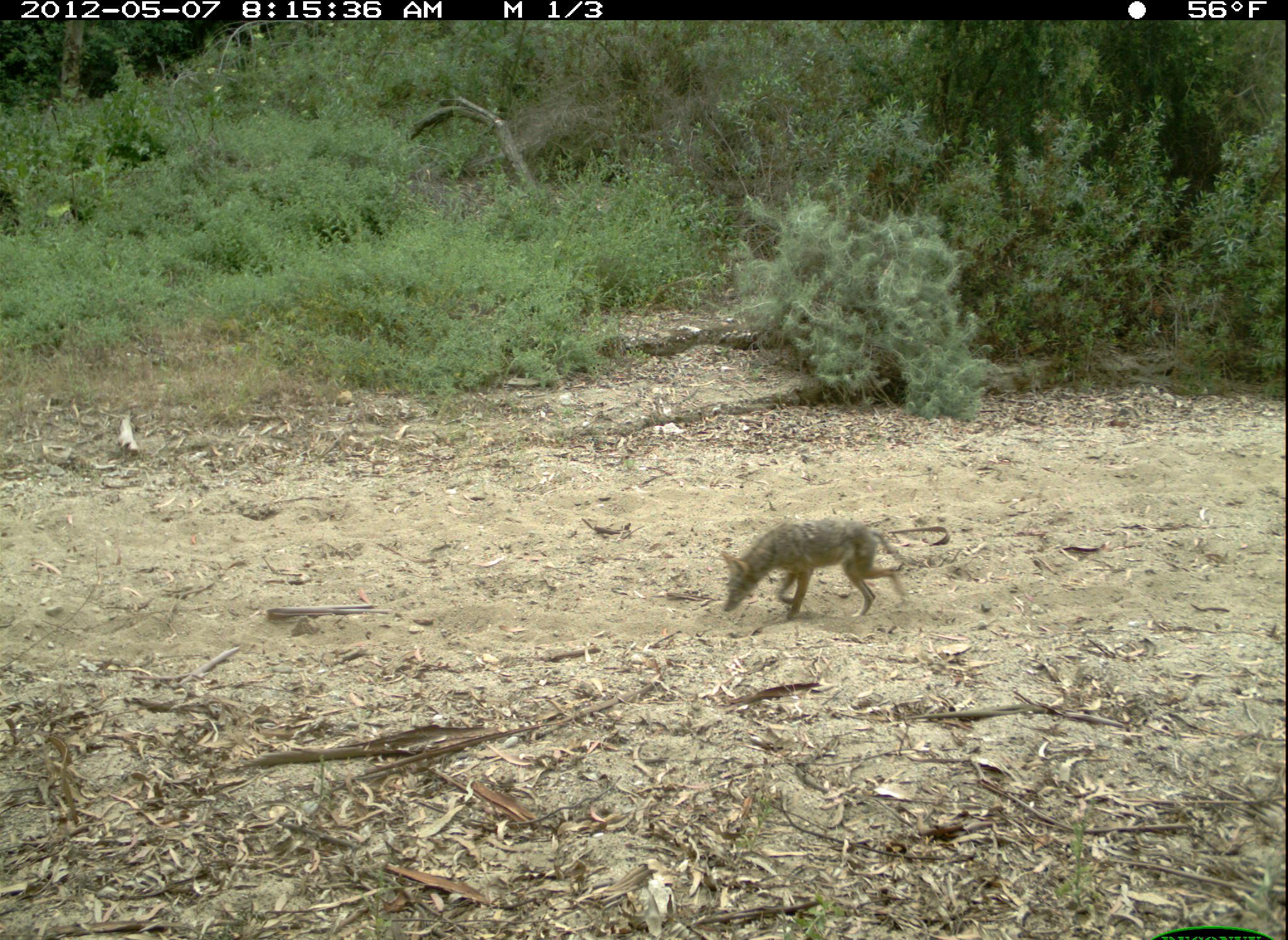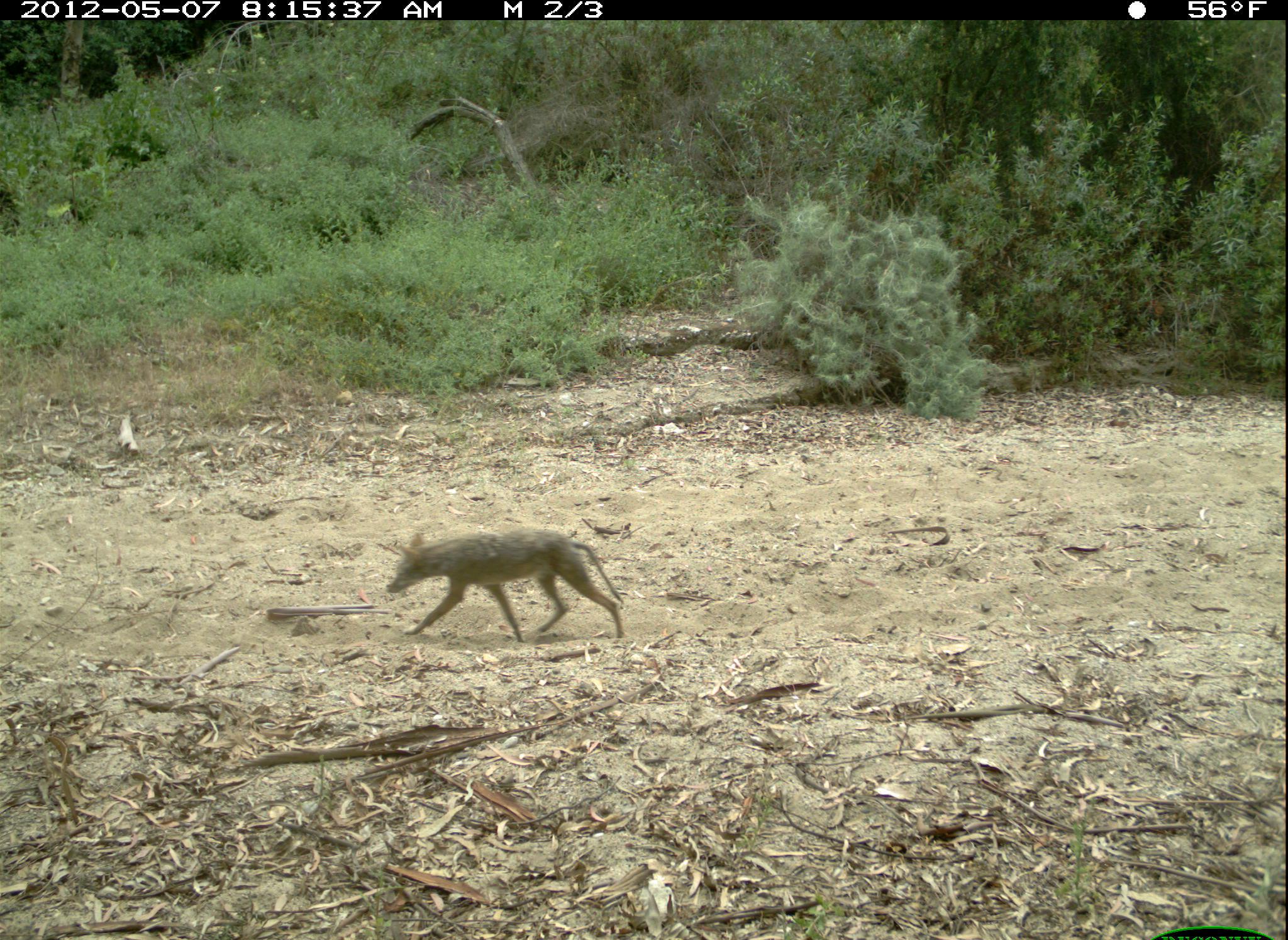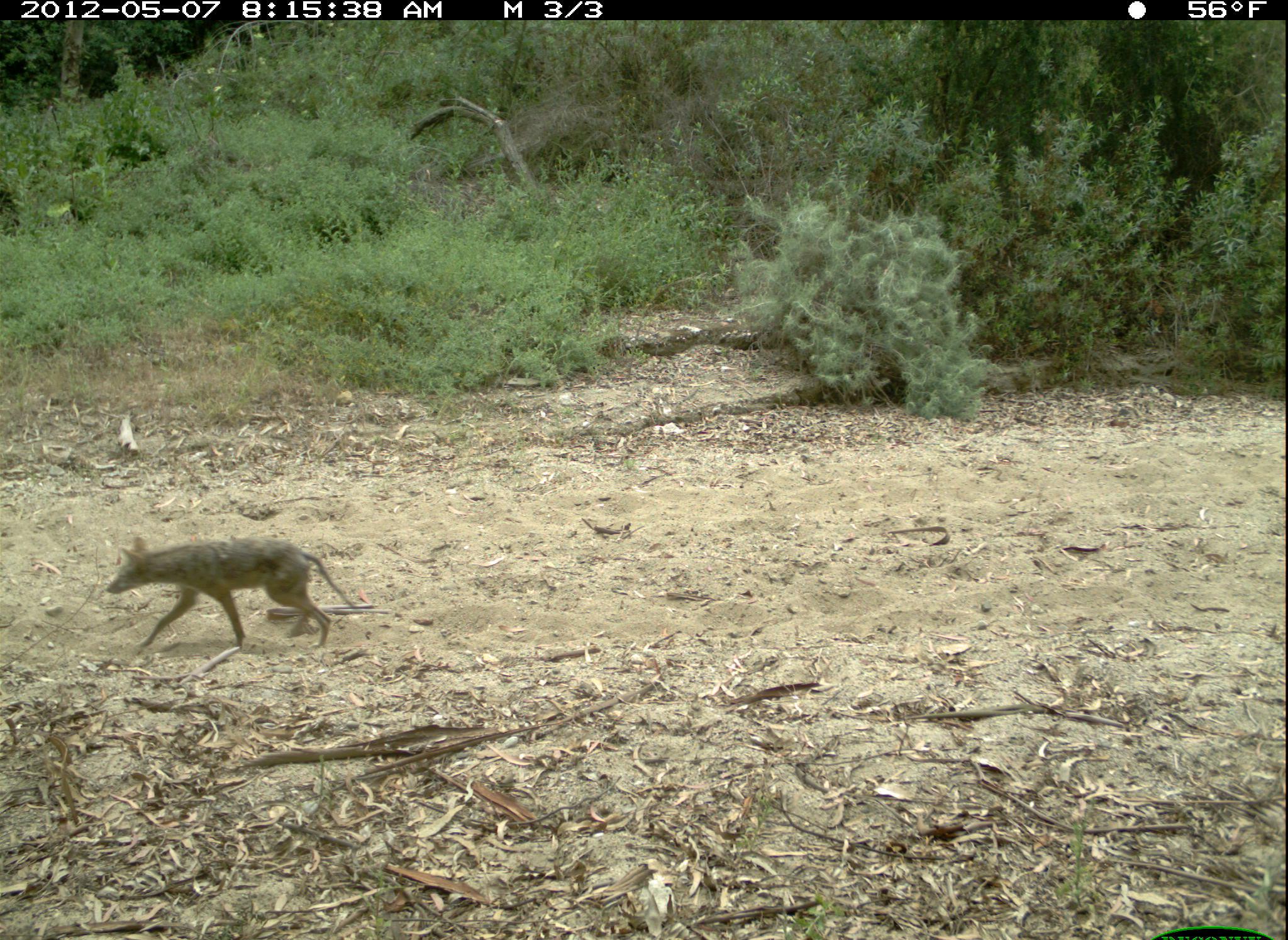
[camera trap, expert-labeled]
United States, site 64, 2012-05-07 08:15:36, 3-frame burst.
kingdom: Animalia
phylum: Chordata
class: Mammalia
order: Carnivora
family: Canidae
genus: Canis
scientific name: Canis latrans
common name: coyote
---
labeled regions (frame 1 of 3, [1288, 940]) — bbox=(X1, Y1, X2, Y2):
coyote: bbox=(718, 518, 909, 621)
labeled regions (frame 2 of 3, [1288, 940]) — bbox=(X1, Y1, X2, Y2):
coyote: bbox=(385, 529, 625, 639)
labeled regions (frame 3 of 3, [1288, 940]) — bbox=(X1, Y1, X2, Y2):
coyote: bbox=(105, 534, 355, 650)